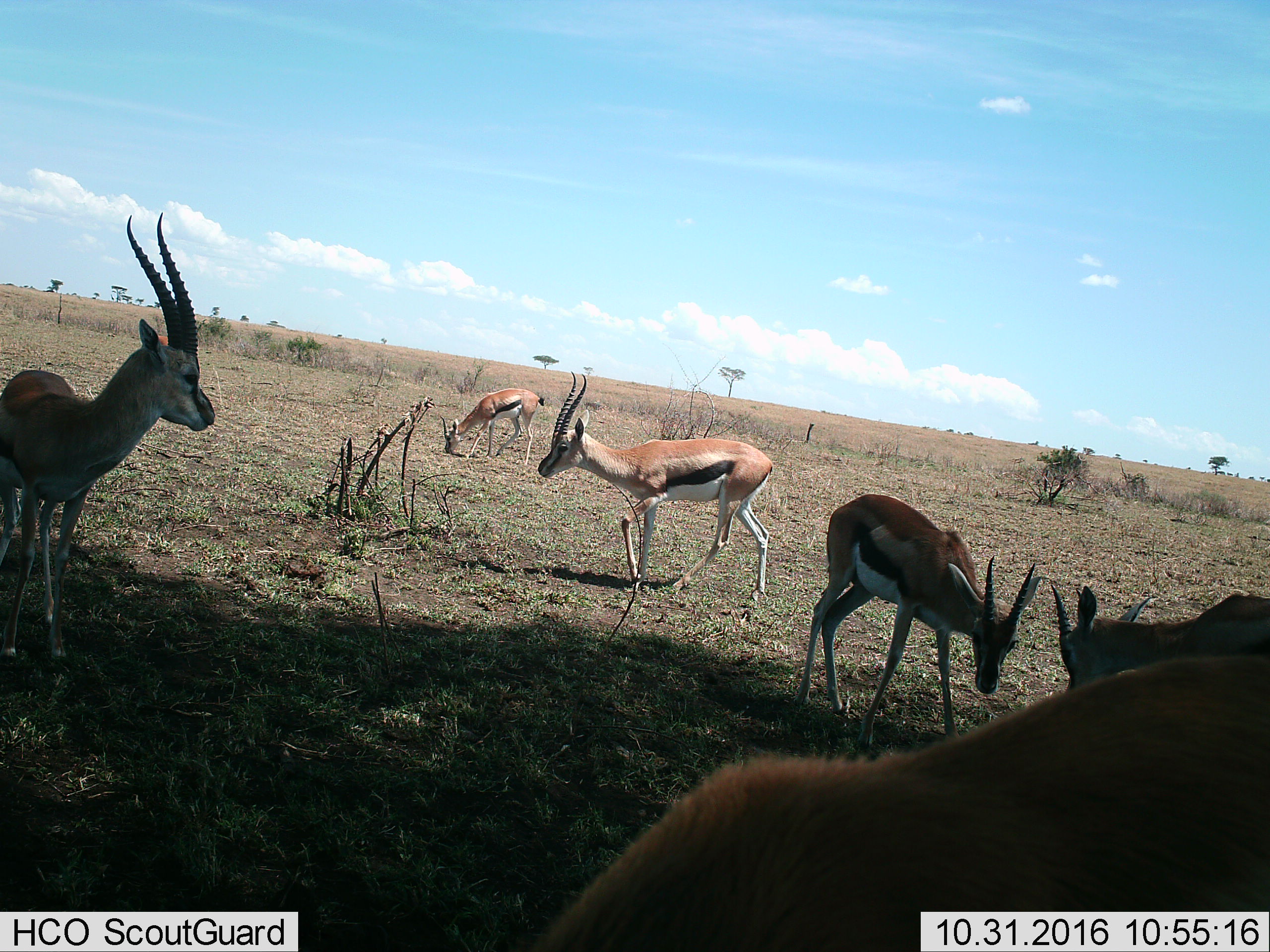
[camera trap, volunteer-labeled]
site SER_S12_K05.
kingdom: Animalia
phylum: Chordata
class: Mammalia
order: Artiodactyla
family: Bovidae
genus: Eudorcas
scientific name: Eudorcas thomsonii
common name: thomson's gazelle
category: gazellethomsons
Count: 6.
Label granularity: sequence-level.